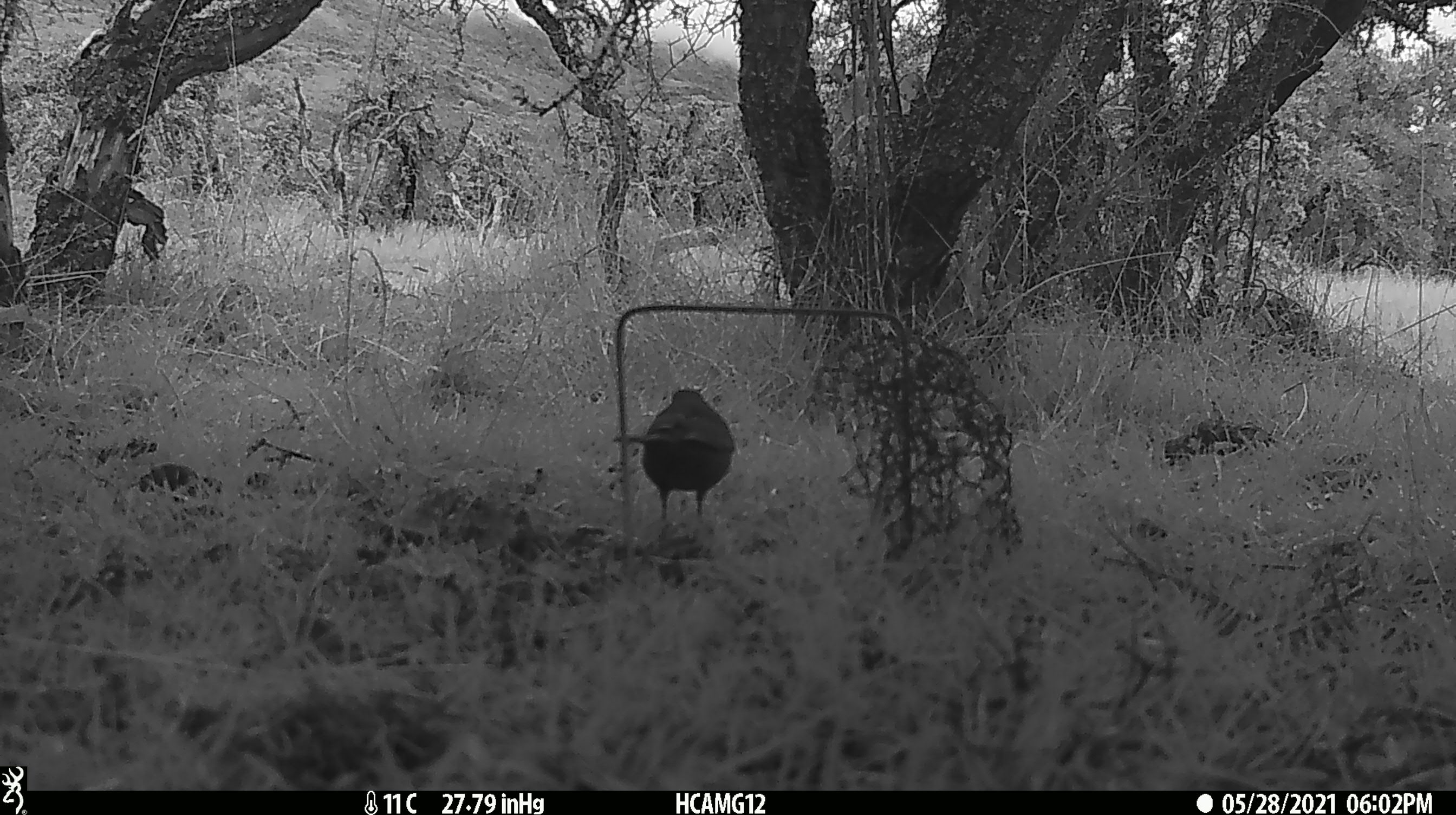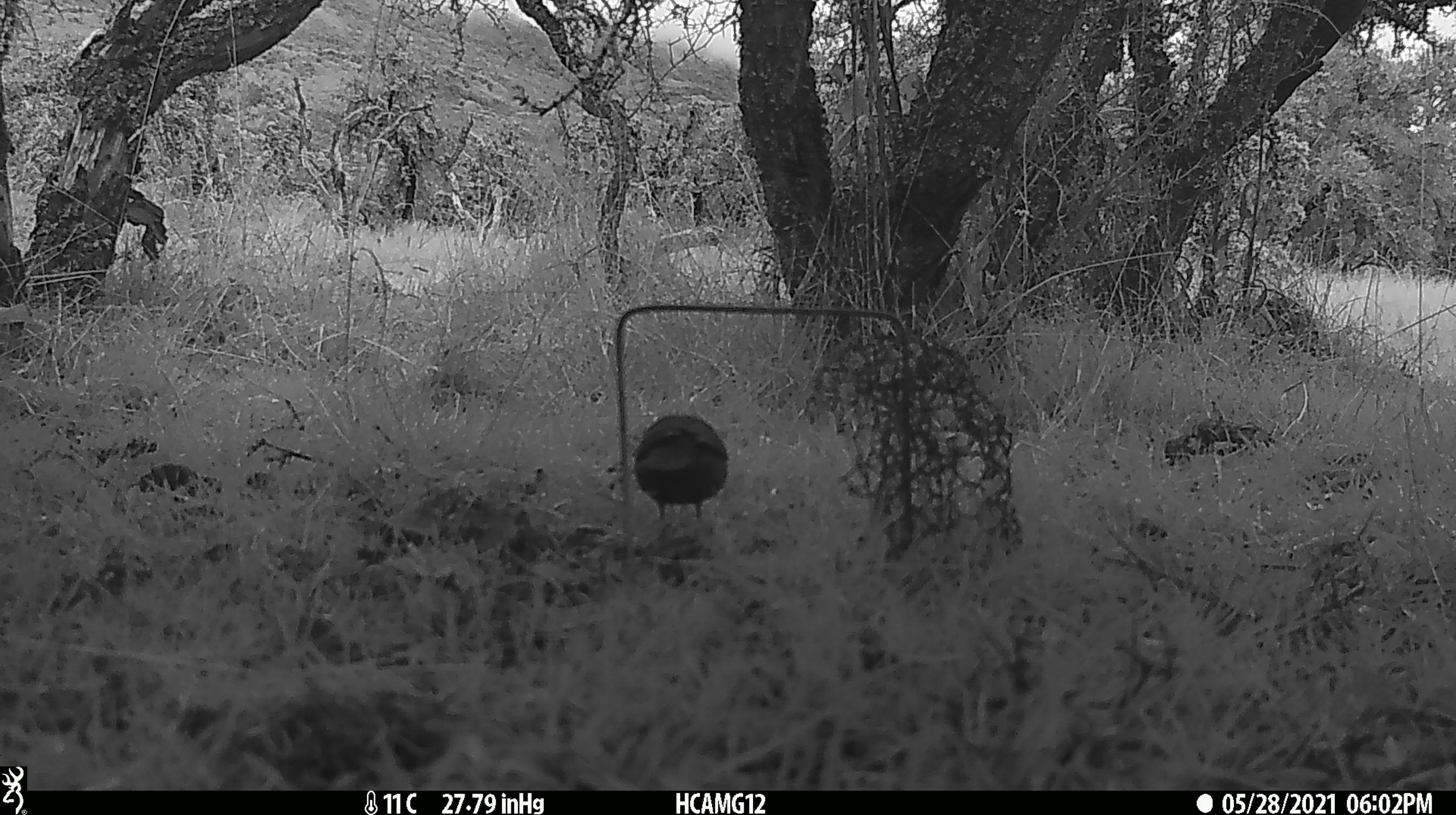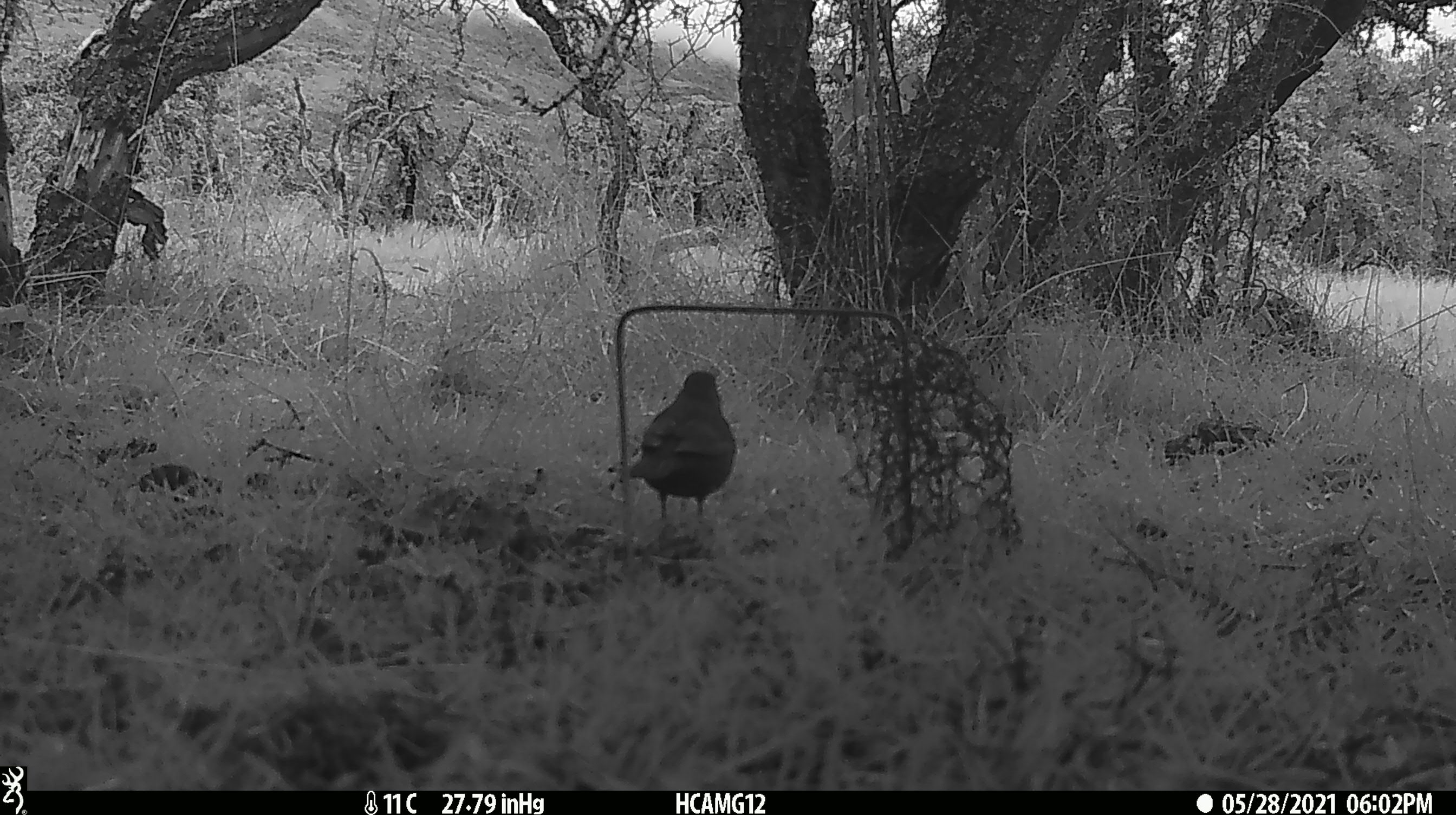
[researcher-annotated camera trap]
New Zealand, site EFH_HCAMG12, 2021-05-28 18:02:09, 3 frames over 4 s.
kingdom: Animalia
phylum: Chordata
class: Aves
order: Passeriformes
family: Turdidae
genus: Turdus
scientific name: Turdus merula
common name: eurasian blackbird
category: blackbird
Blackbird (eurasian blackbird) (Turdus merula).